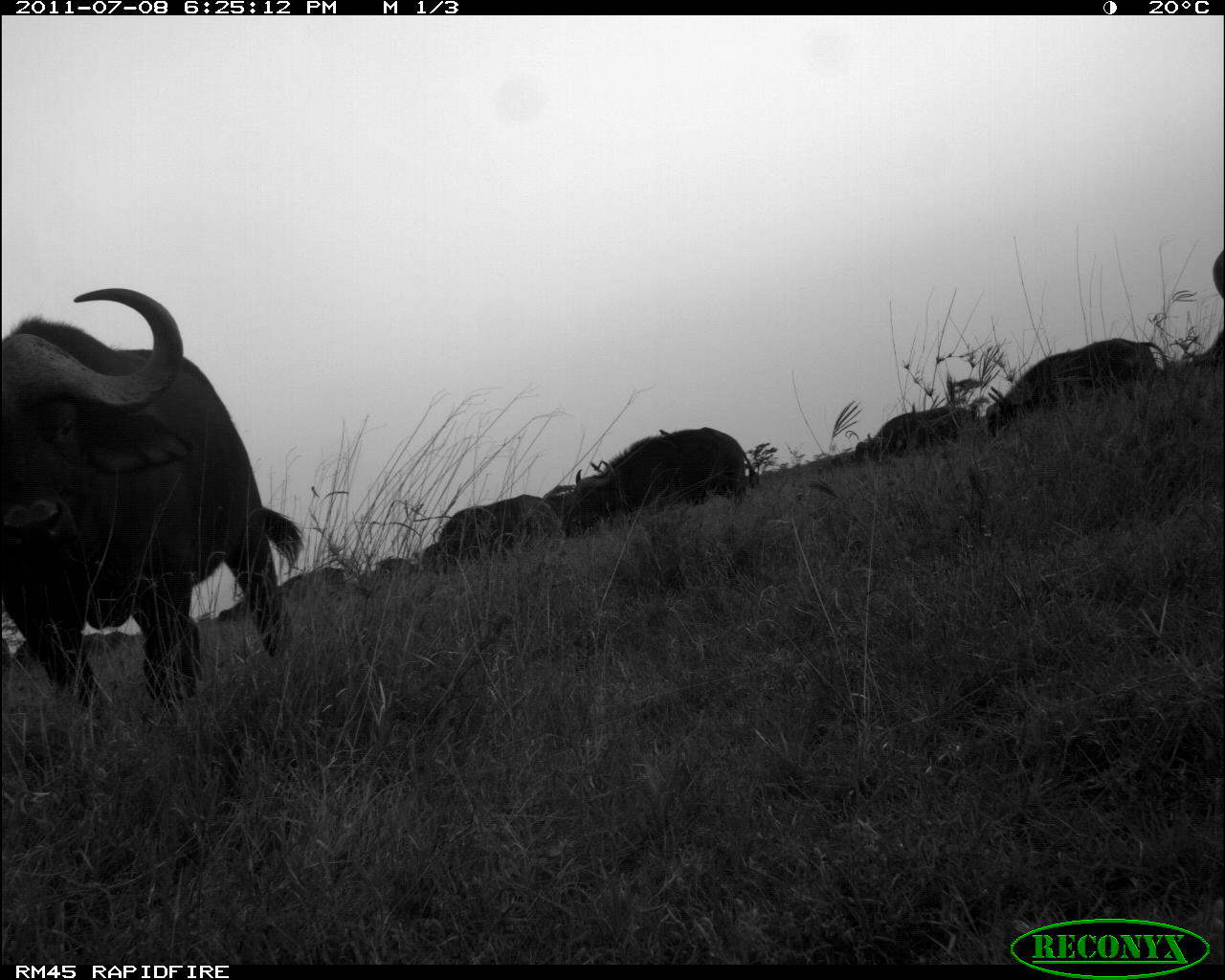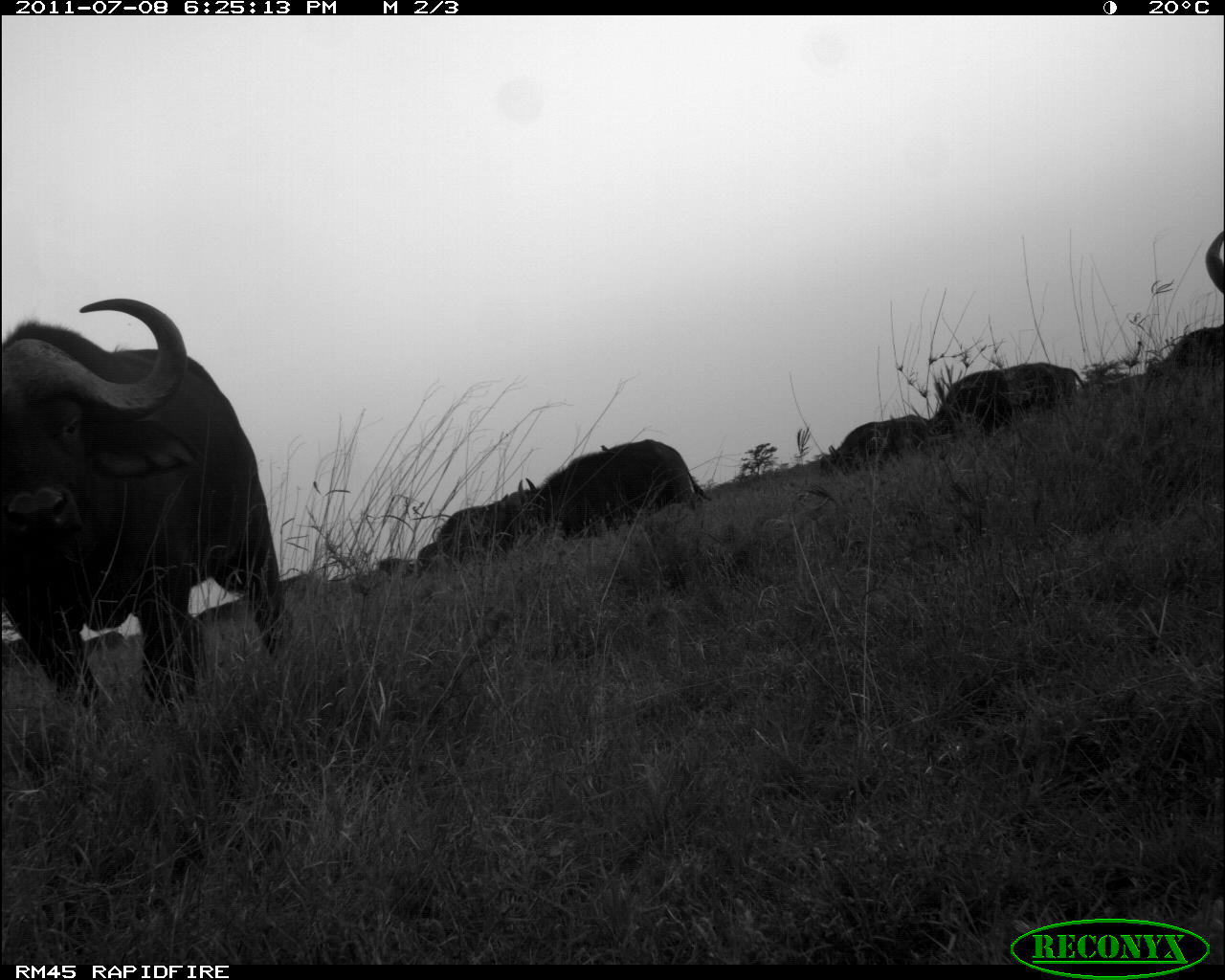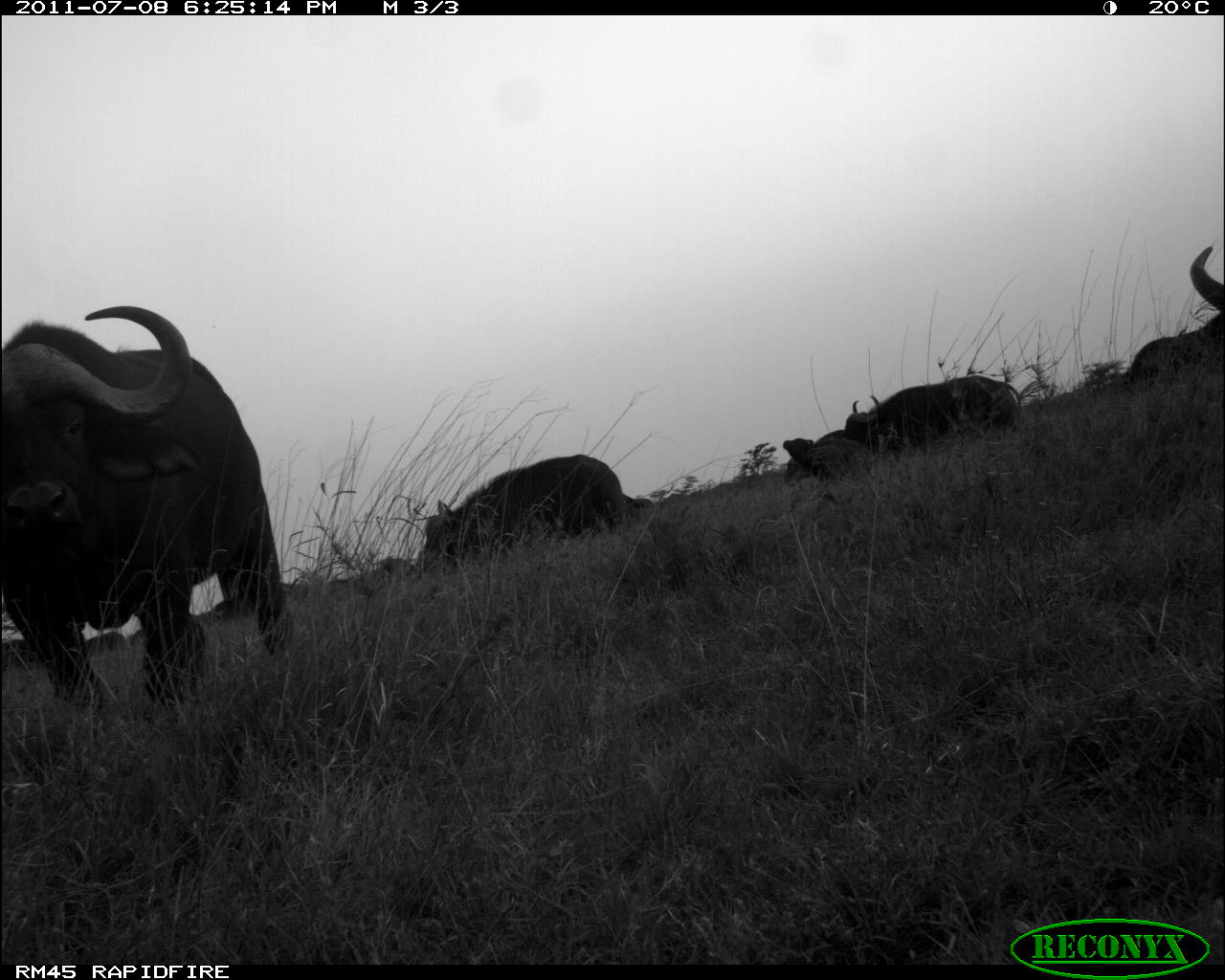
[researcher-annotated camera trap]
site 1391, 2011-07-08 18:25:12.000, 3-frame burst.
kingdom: Animalia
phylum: Chordata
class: Mammalia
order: Artiodactyla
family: Bovidae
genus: Syncerus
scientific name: Syncerus caffer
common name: african buffalo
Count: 5.